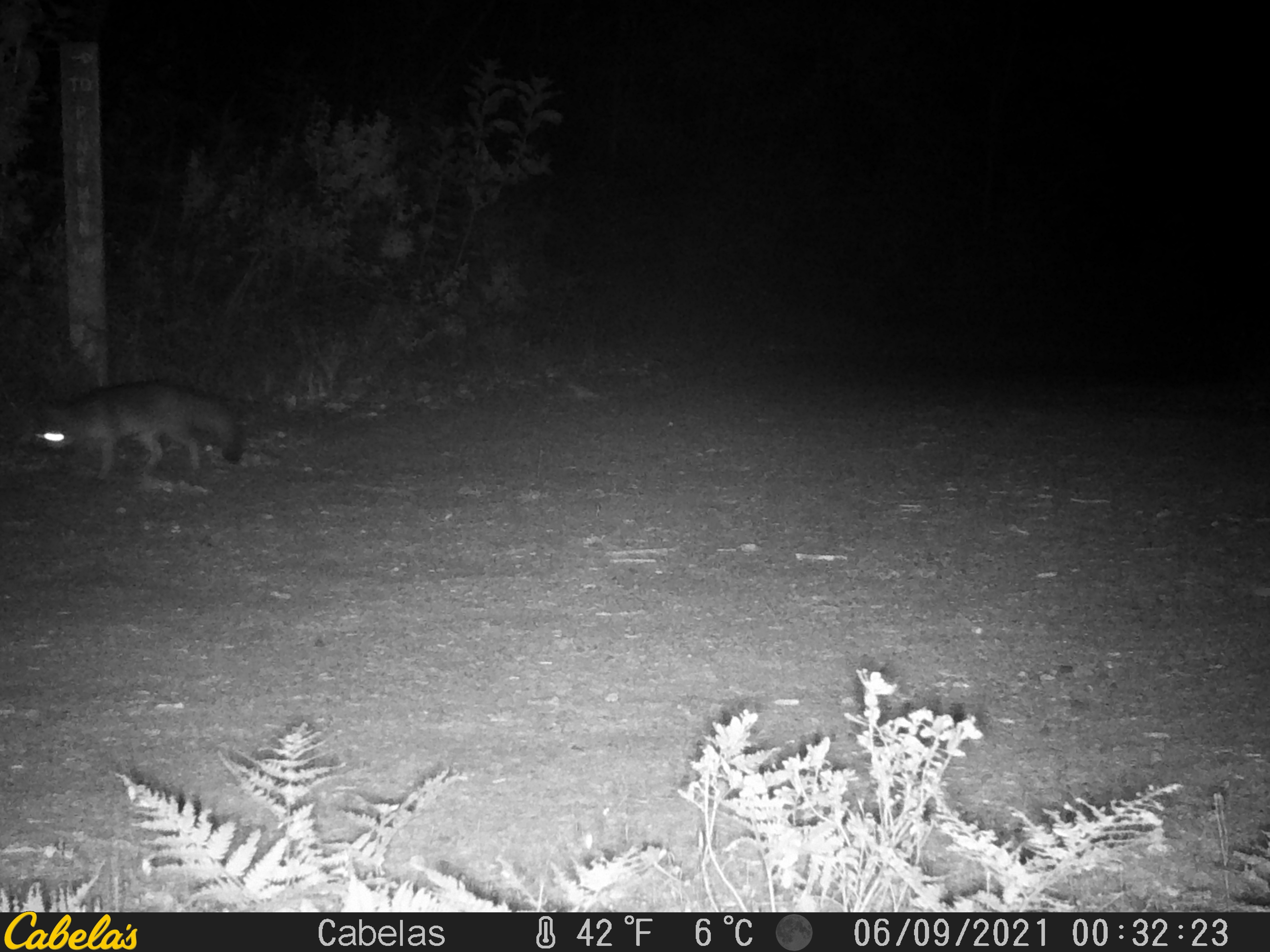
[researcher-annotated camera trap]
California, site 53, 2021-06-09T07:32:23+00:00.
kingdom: Animalia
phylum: Chordata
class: Mammalia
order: Carnivora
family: Canidae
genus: Urocyon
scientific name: Urocyon cinereoargenteus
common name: gray fox